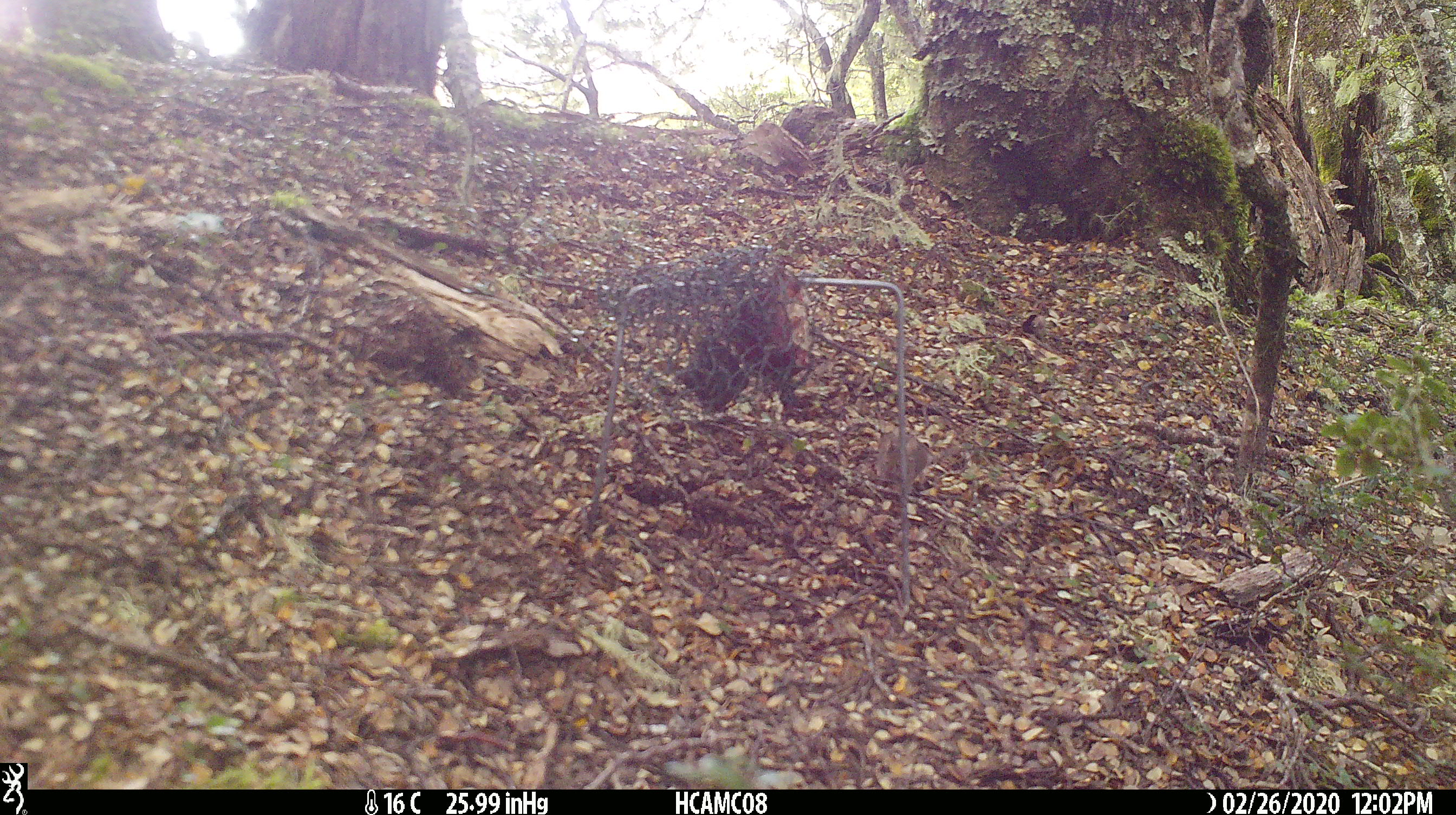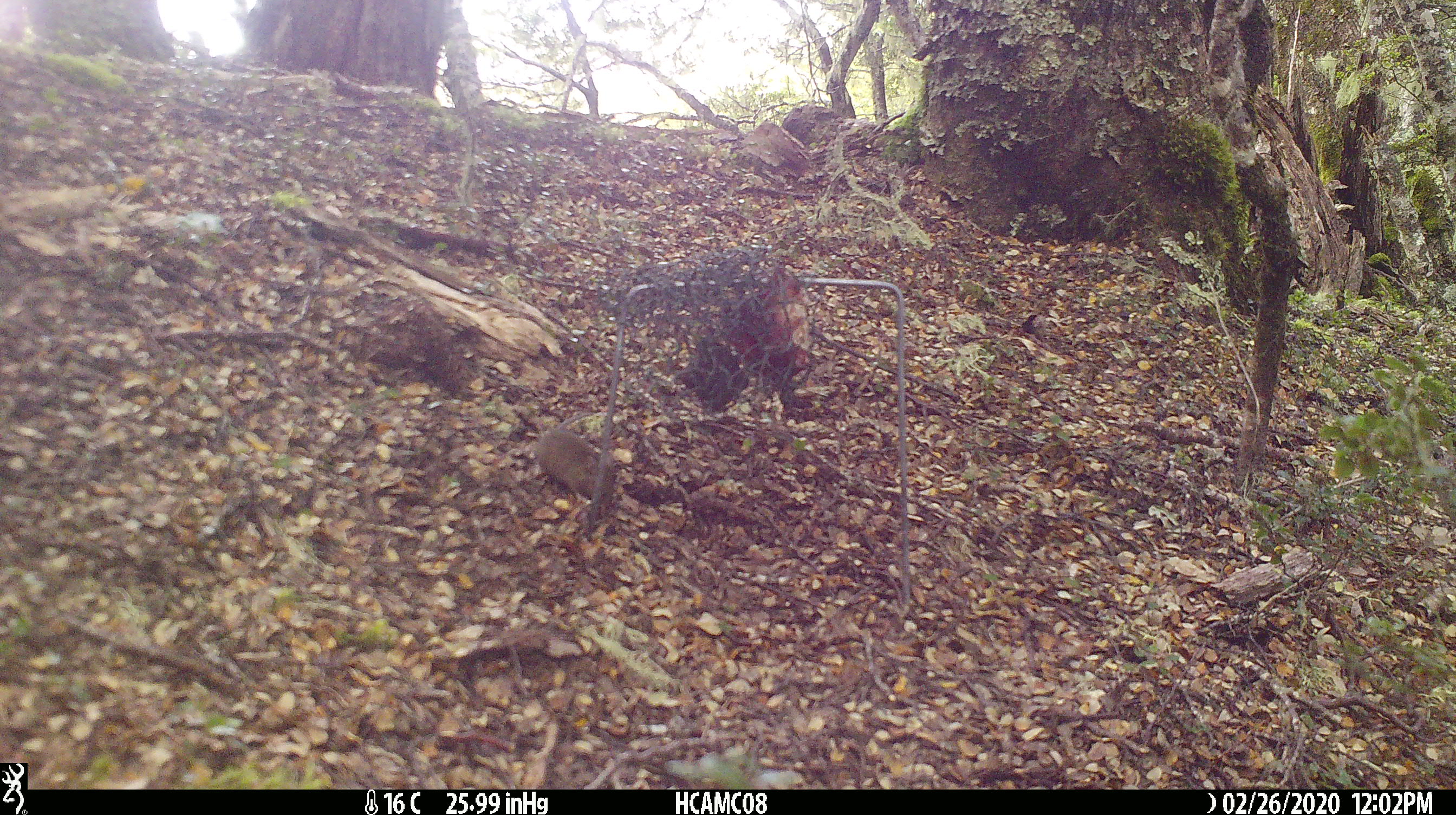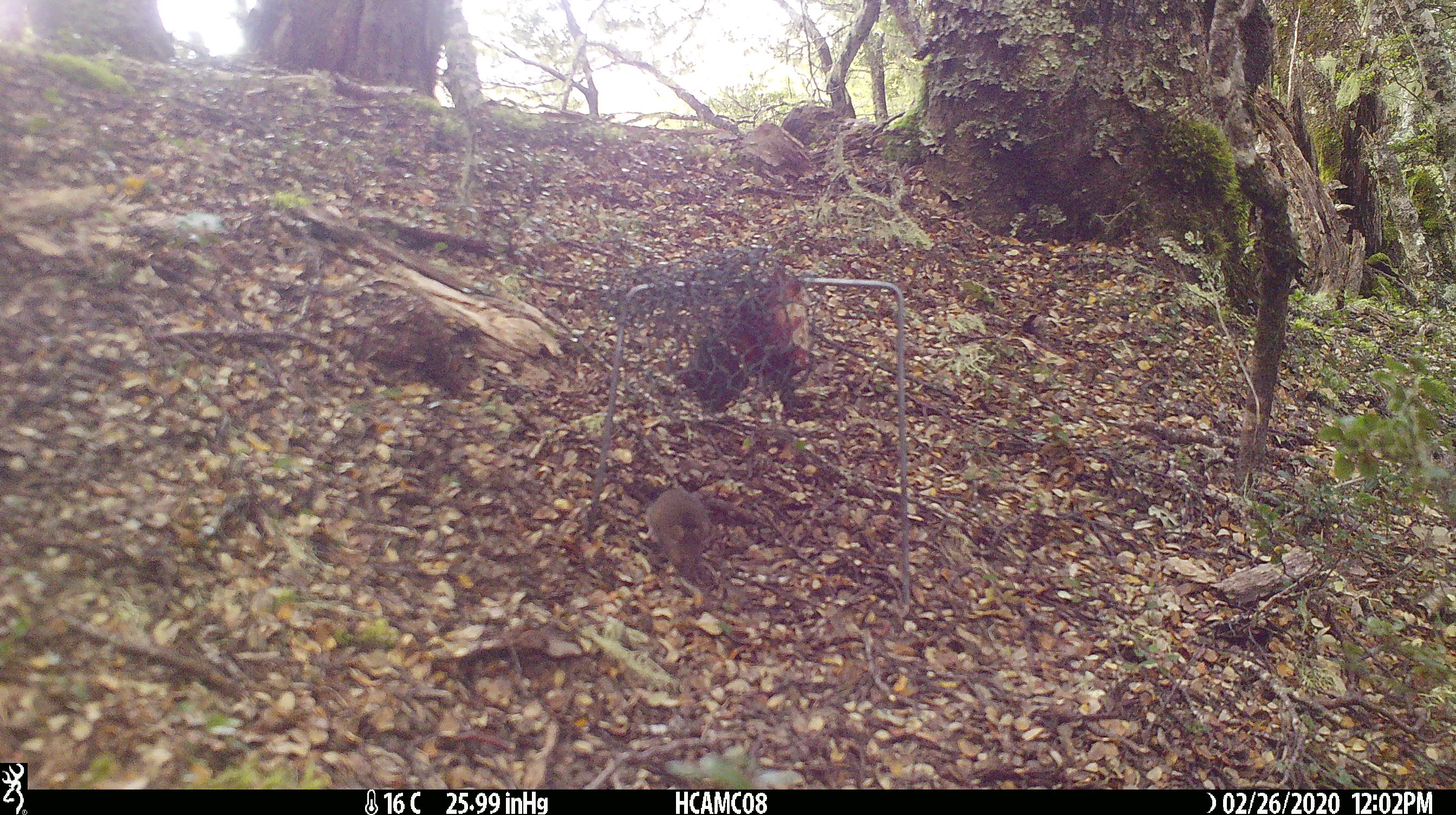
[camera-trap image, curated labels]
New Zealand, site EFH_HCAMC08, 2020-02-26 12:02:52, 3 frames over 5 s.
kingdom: Animalia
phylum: Chordata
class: Mammalia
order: Rodentia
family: Muridae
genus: Mus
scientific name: Mus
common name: mouse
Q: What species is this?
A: Mouse (Mus).